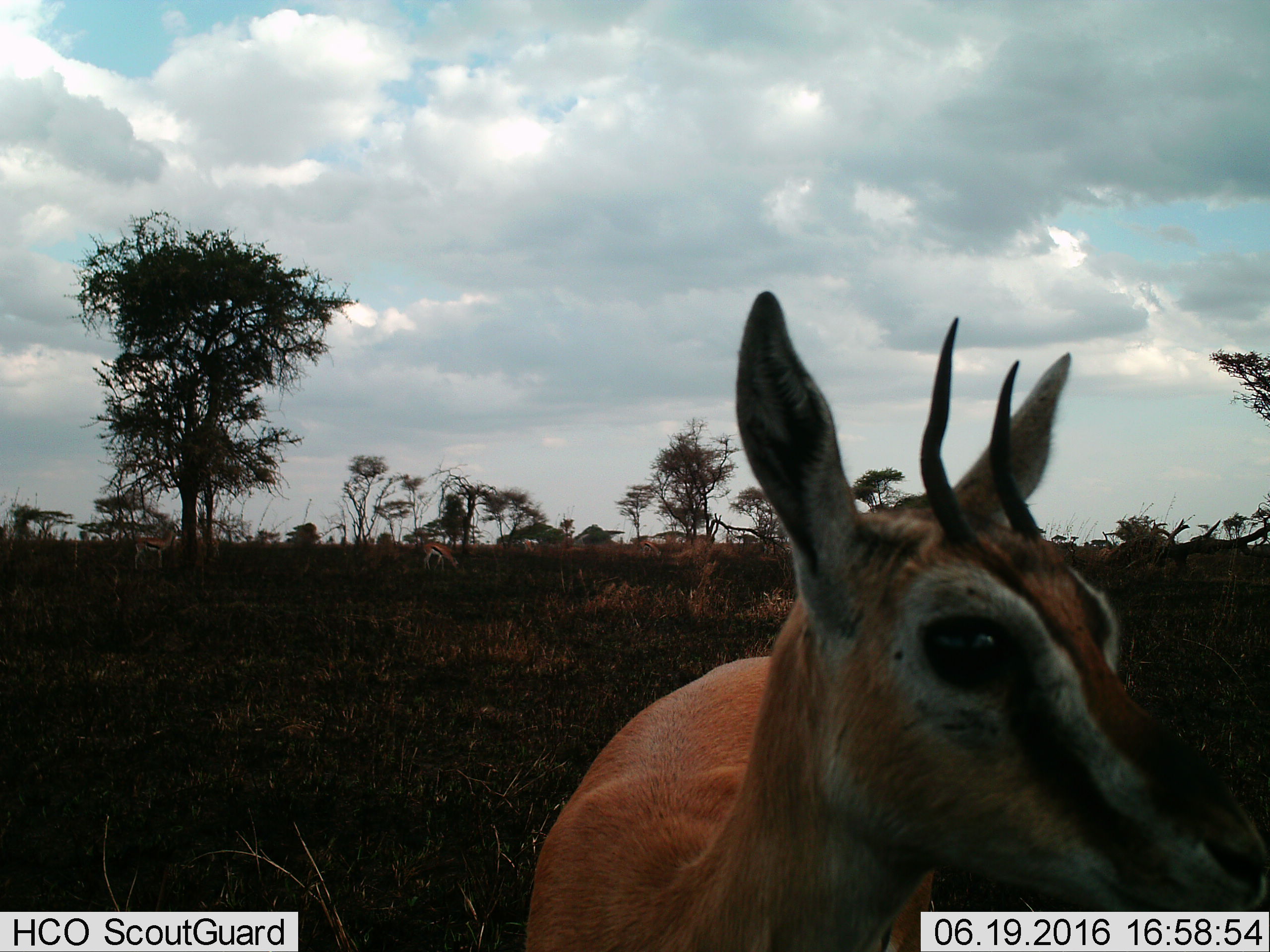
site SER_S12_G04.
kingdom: Animalia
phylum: Chordata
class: Mammalia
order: Artiodactyla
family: Bovidae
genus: Eudorcas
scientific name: Eudorcas thomsonii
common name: thomson's gazelle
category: gazellethomsons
Gazellethomsons (thomson's gazelle) (Eudorcas thomsonii), count 4. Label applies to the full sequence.